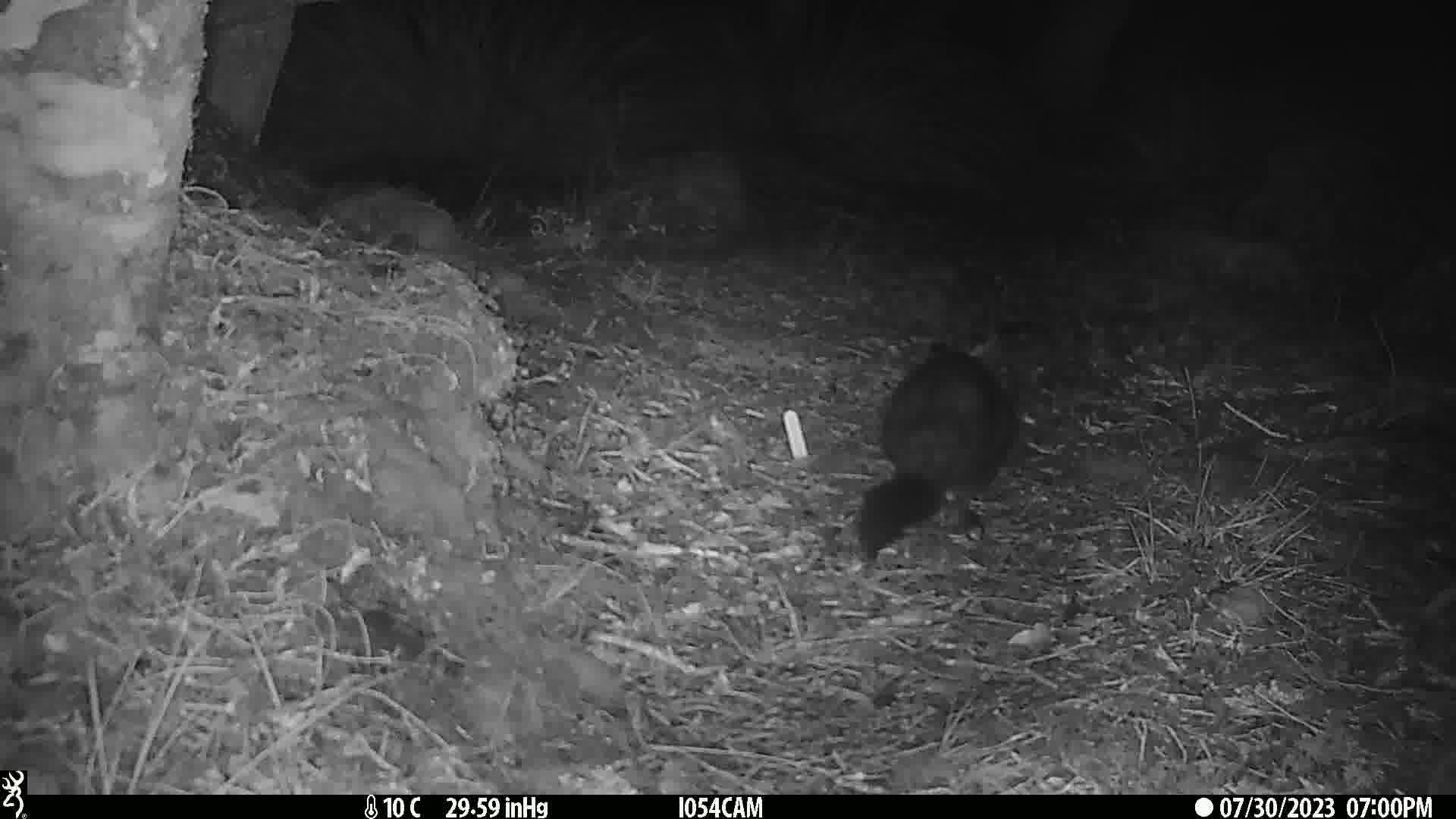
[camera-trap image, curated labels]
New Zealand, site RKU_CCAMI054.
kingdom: Animalia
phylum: Chordata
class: Mammalia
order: Diprotodontia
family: Phalangeridae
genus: Trichosurus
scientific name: Trichosurus vulpecula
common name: common brushtail possum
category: possum